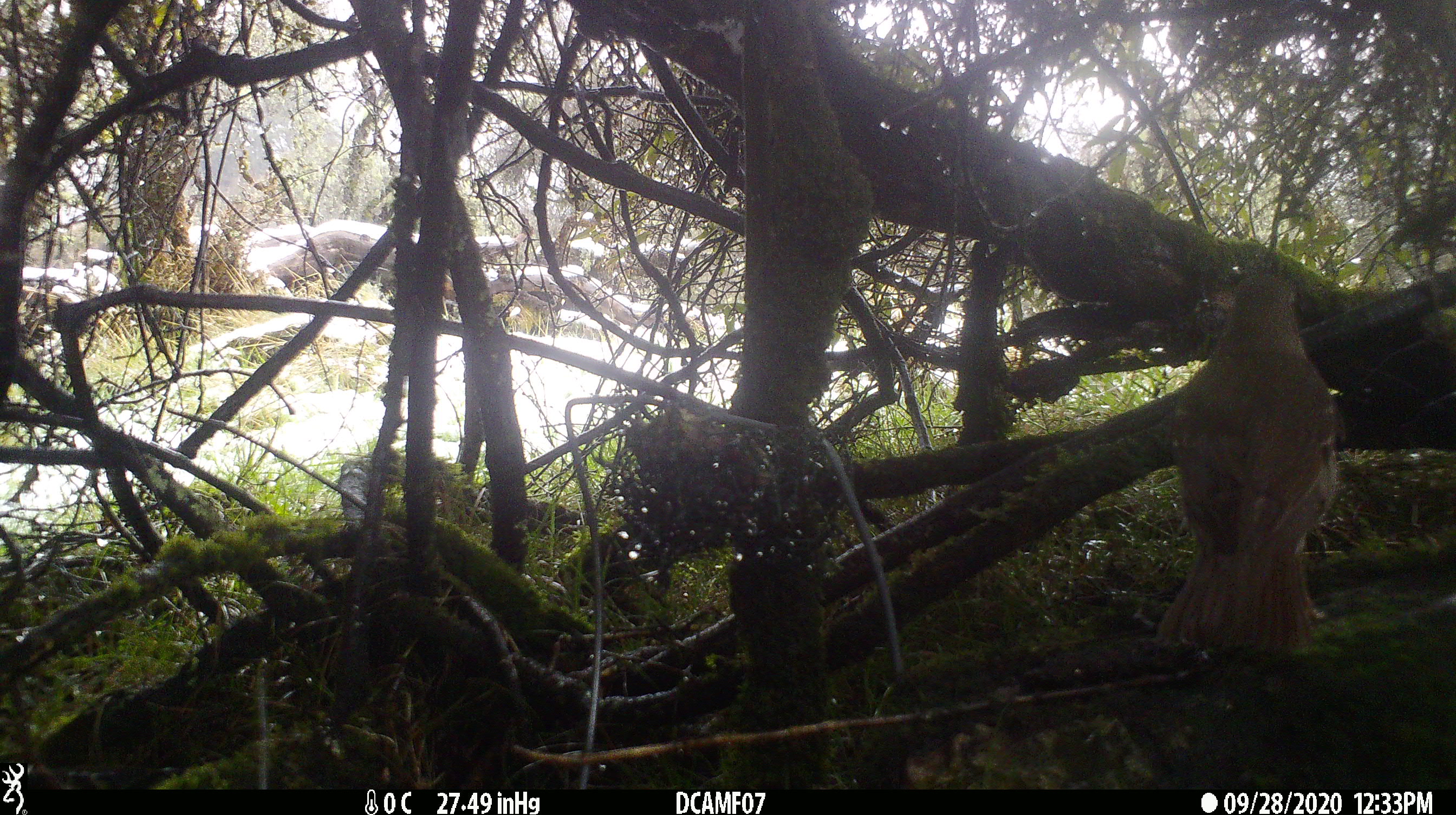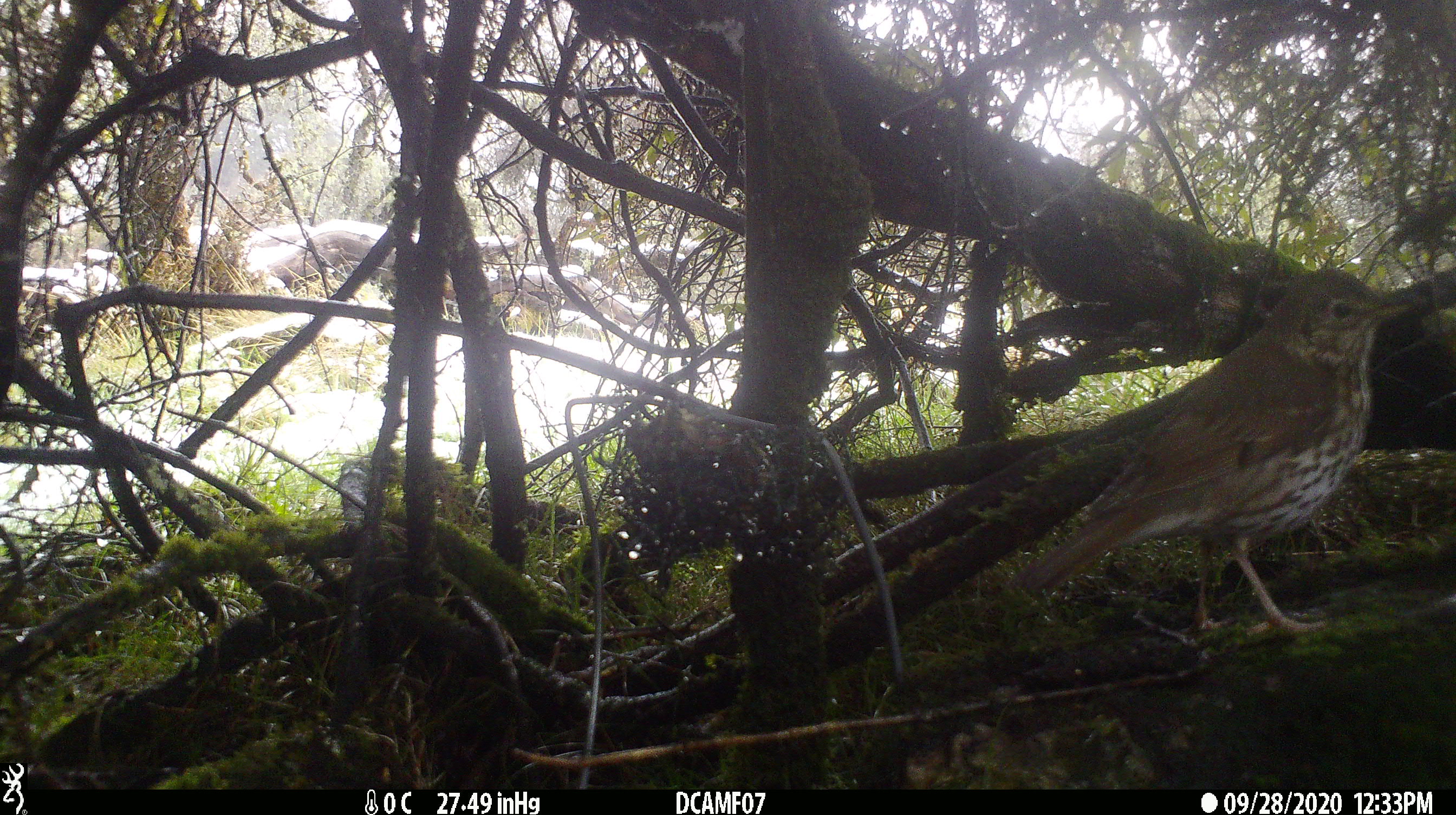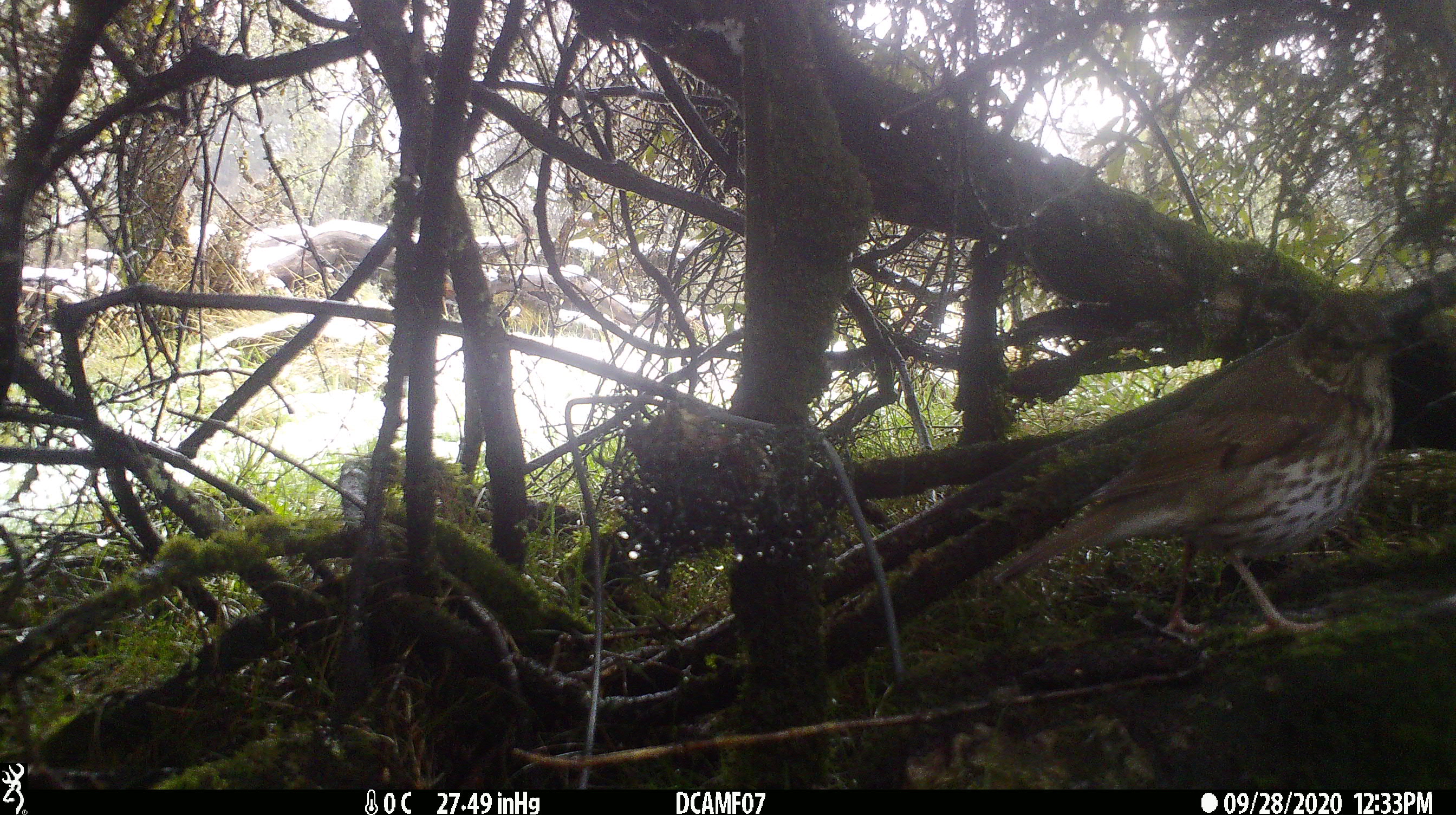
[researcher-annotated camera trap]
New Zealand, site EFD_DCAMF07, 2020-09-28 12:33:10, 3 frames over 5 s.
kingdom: Animalia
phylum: Chordata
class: Aves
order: Passeriformes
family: Turdidae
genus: Turdus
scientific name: Turdus philomelos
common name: song thrush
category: thrush